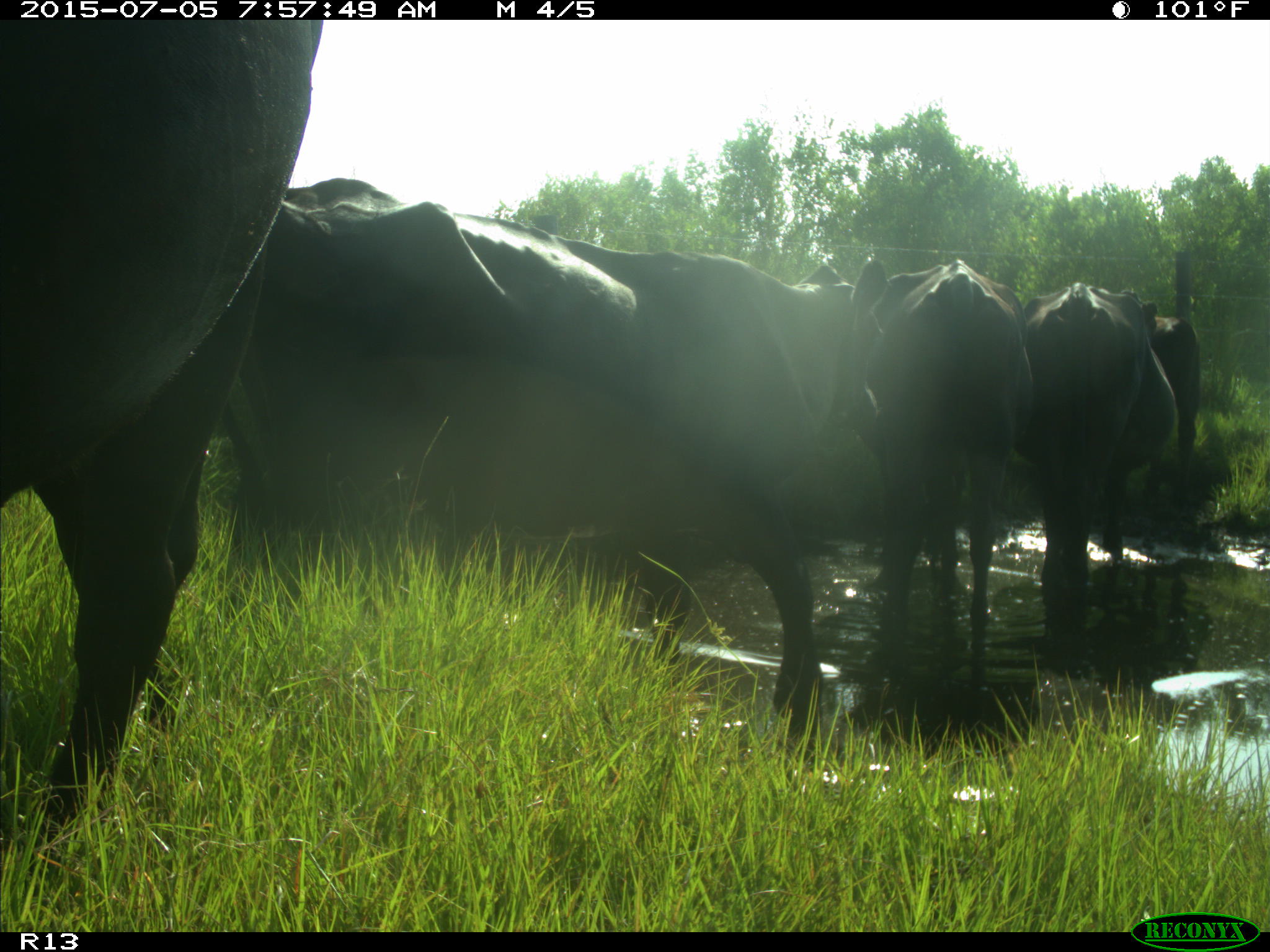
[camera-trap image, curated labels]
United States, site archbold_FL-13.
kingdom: Animalia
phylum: Chordata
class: Mammalia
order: Artiodactyla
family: Bovidae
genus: Bos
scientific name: Bos taurus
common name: domestic cow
Bos taurus (domestic cow).